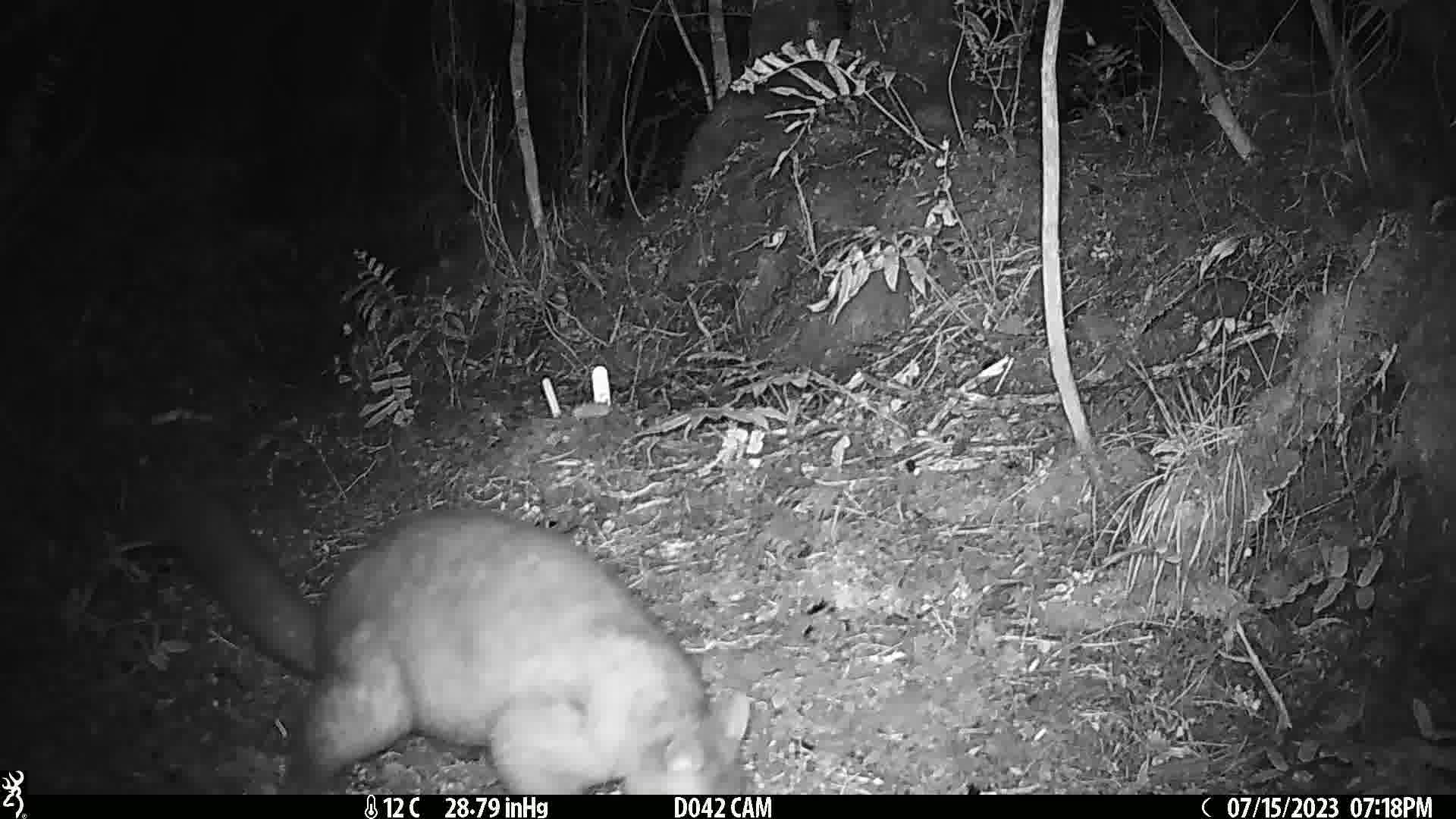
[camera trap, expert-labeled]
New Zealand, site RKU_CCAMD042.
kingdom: Animalia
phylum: Chordata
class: Mammalia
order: Diprotodontia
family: Phalangeridae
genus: Trichosurus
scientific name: Trichosurus vulpecula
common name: common brushtail possum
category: possum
Possum (common brushtail possum) (Trichosurus vulpecula).